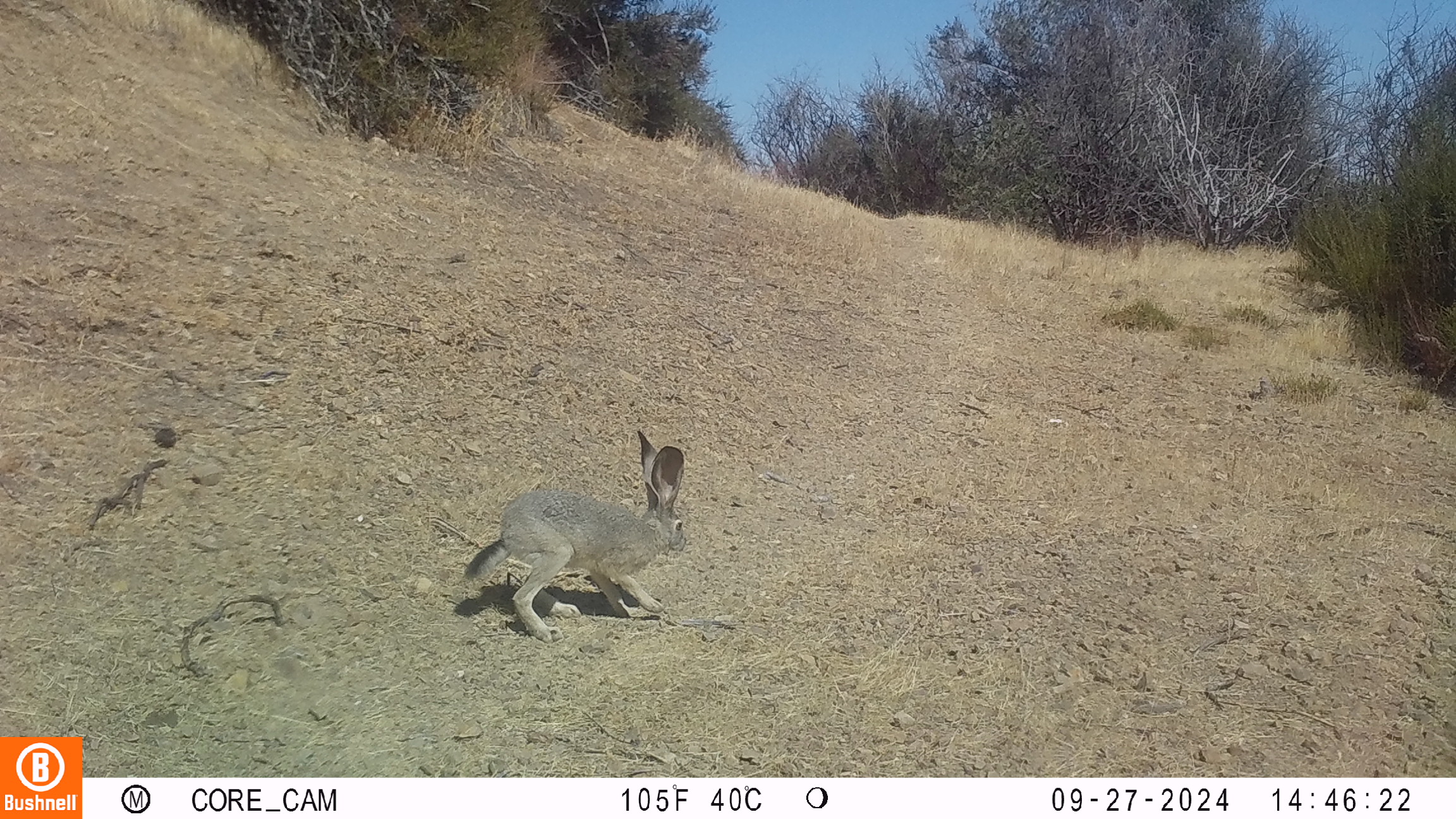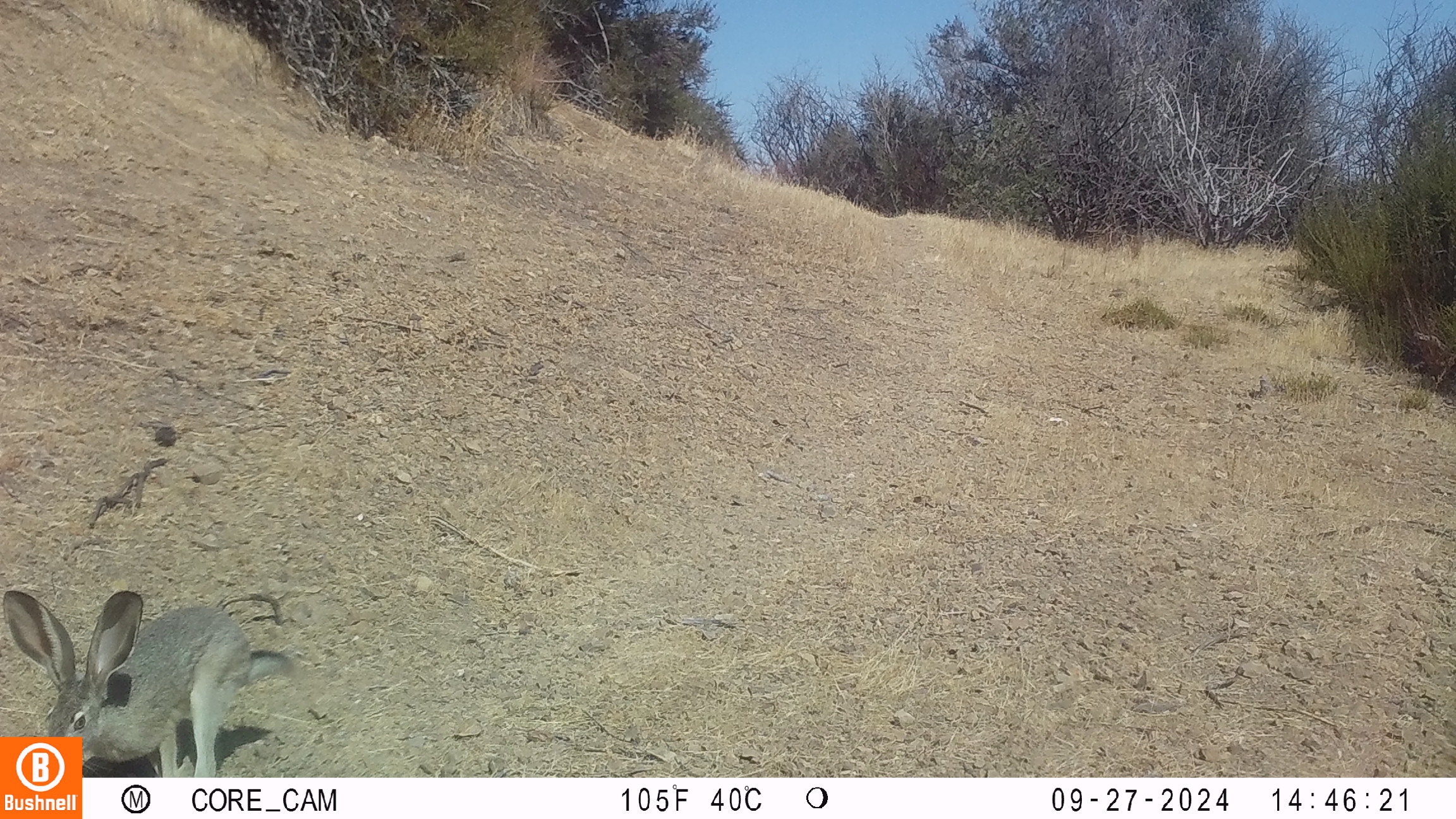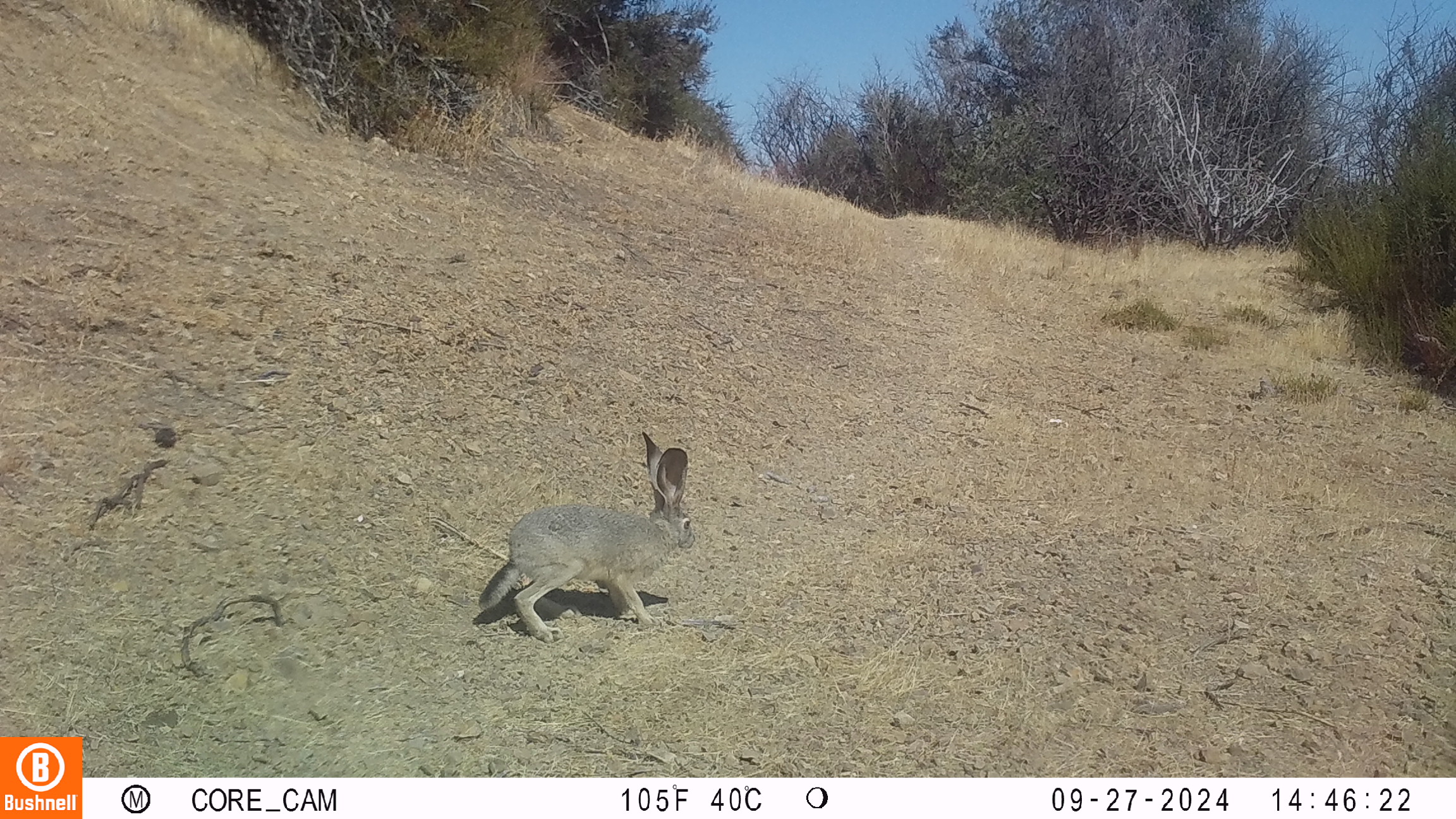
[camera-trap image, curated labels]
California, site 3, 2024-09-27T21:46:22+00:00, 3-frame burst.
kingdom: Animalia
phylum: Chordata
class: Mammalia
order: Lagomorpha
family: Leporidae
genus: Lepus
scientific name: Lepus californicus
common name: black-tailed jackrabbit